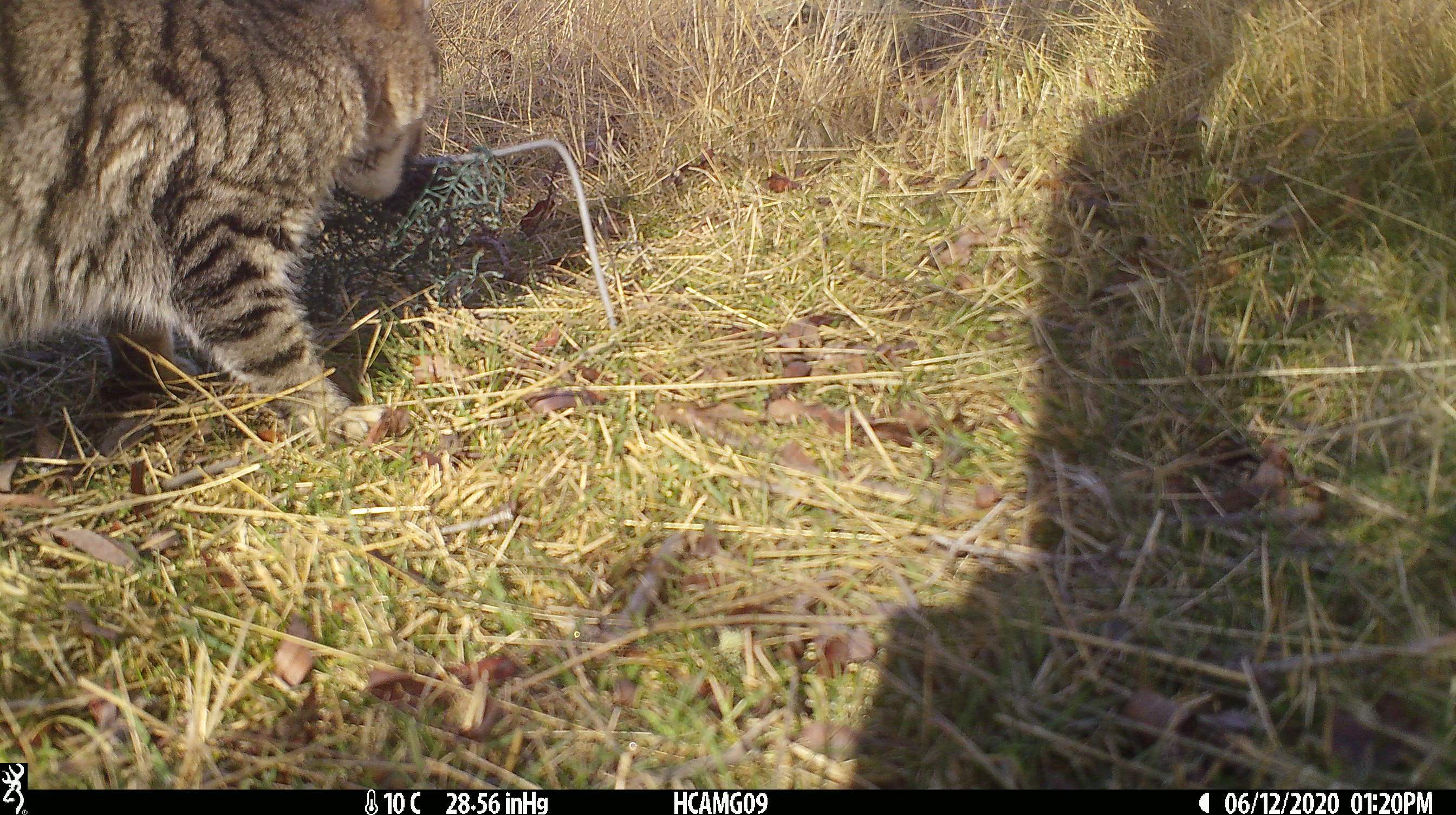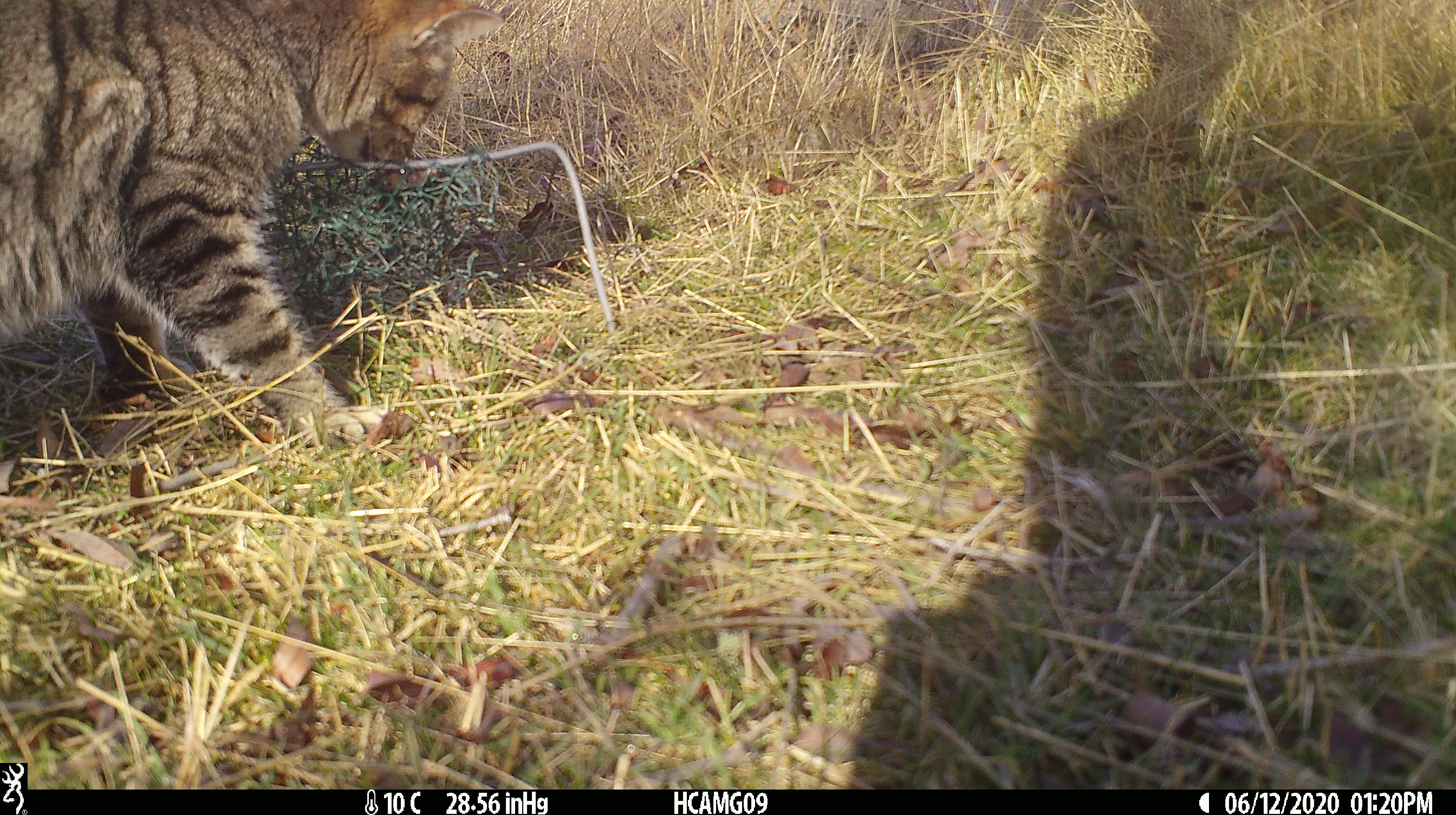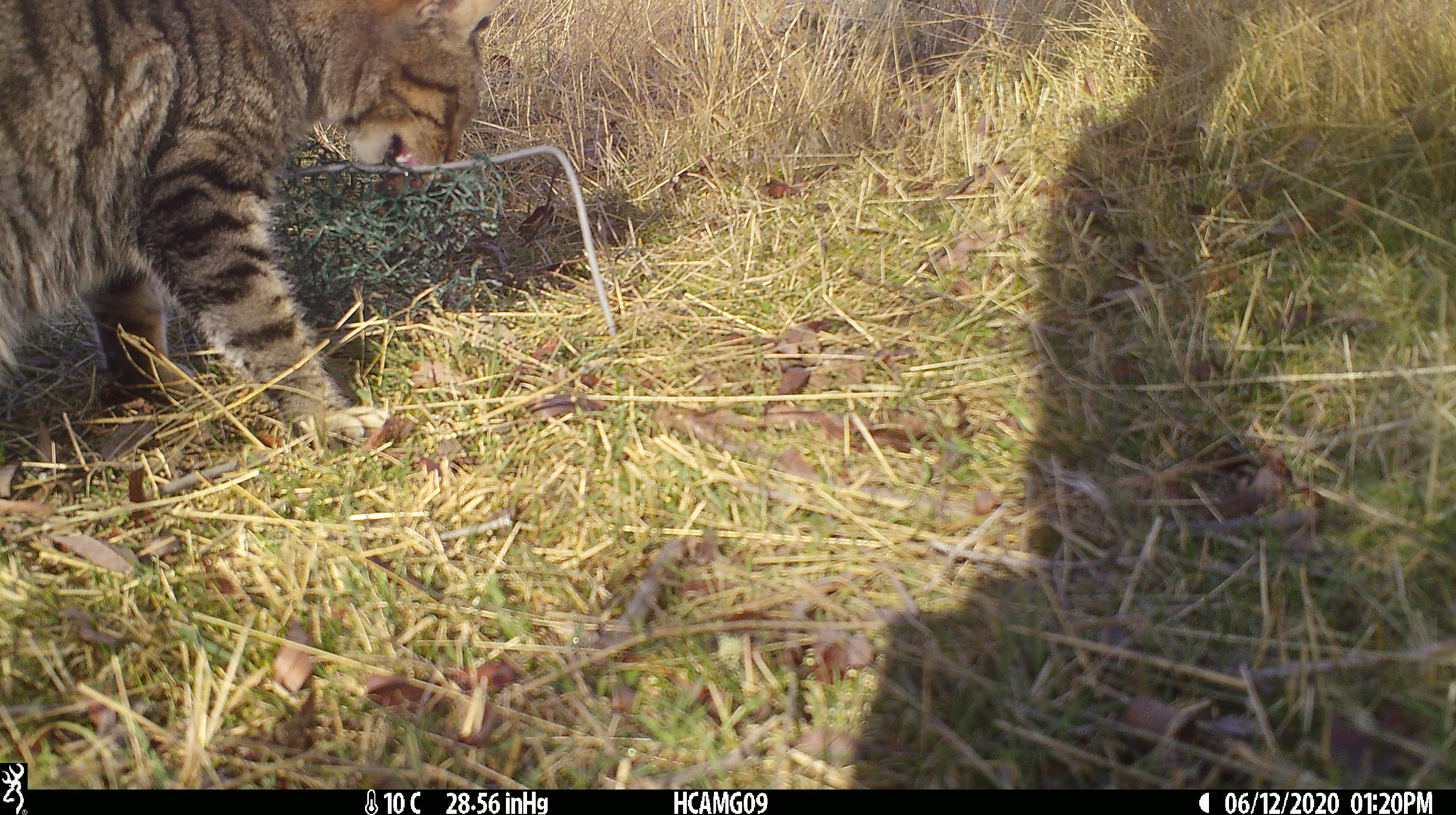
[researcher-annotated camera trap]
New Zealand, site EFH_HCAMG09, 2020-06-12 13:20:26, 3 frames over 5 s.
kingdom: Animalia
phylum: Chordata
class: Mammalia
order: Carnivora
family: Felidae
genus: Felis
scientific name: Felis catus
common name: domestic cat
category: cat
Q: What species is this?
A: Cat (domestic cat) (Felis catus).